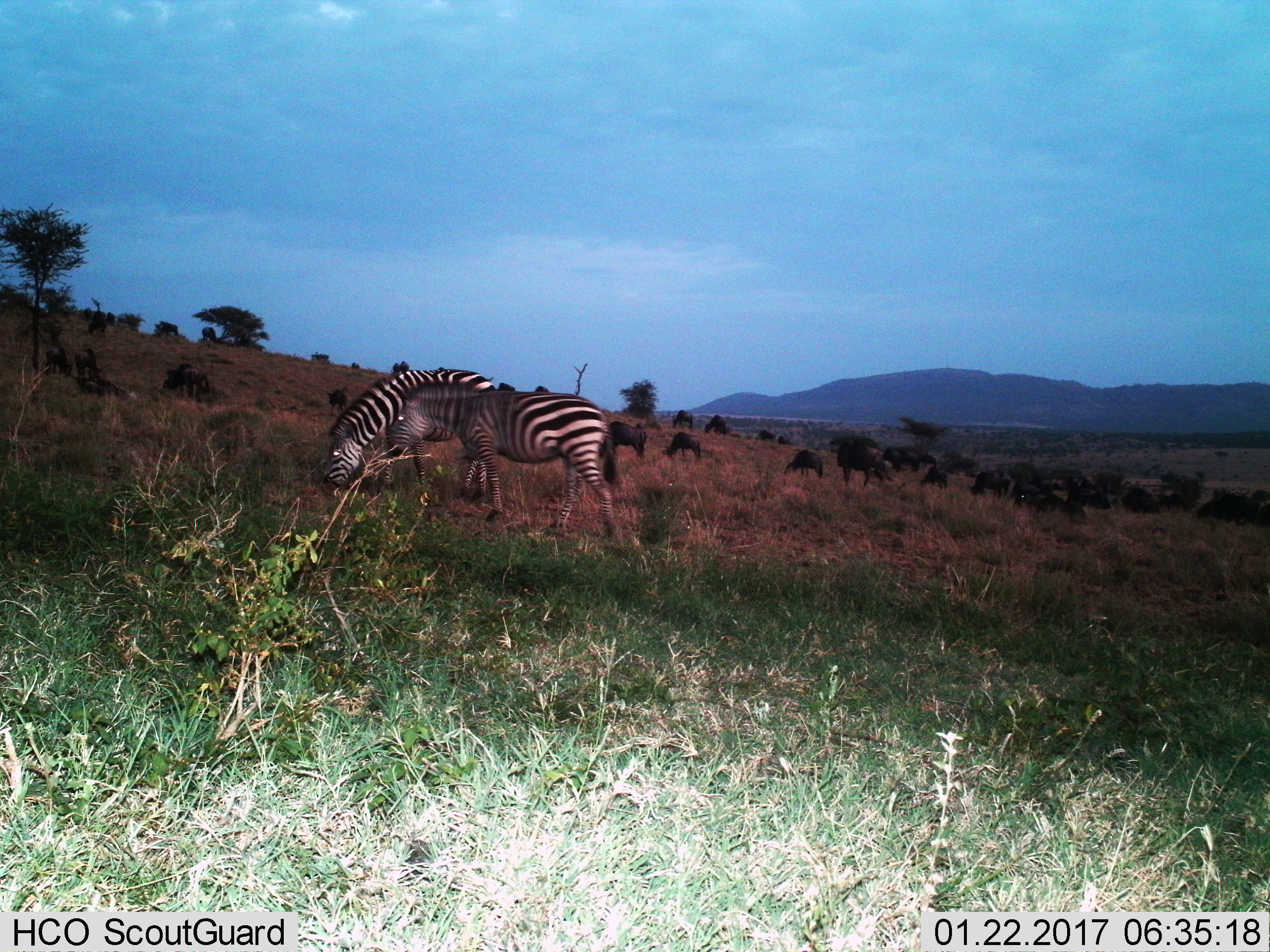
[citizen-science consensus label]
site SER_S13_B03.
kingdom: Animalia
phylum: Chordata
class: Mammalia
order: Artiodactyla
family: Bovidae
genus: Connochaetes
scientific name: Connochaetes taurinus taurinus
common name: blue wildebeest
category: wildebeestblue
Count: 11-50.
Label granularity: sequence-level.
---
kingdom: Animalia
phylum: Chordata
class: Mammalia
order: Perissodactyla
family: Equidae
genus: Equus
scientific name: Equus quagga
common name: plains zebra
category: zebraplains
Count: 2.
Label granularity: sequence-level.